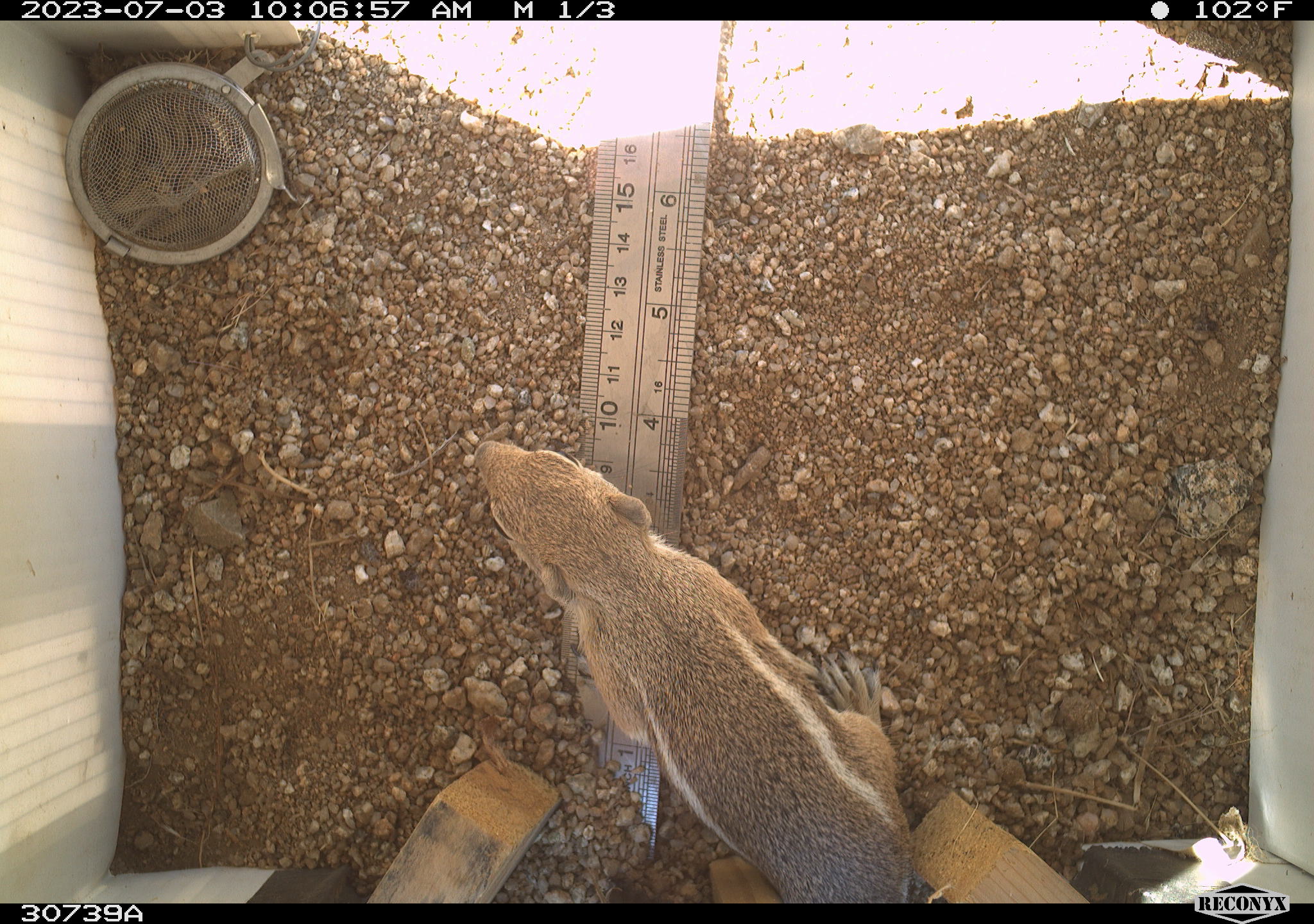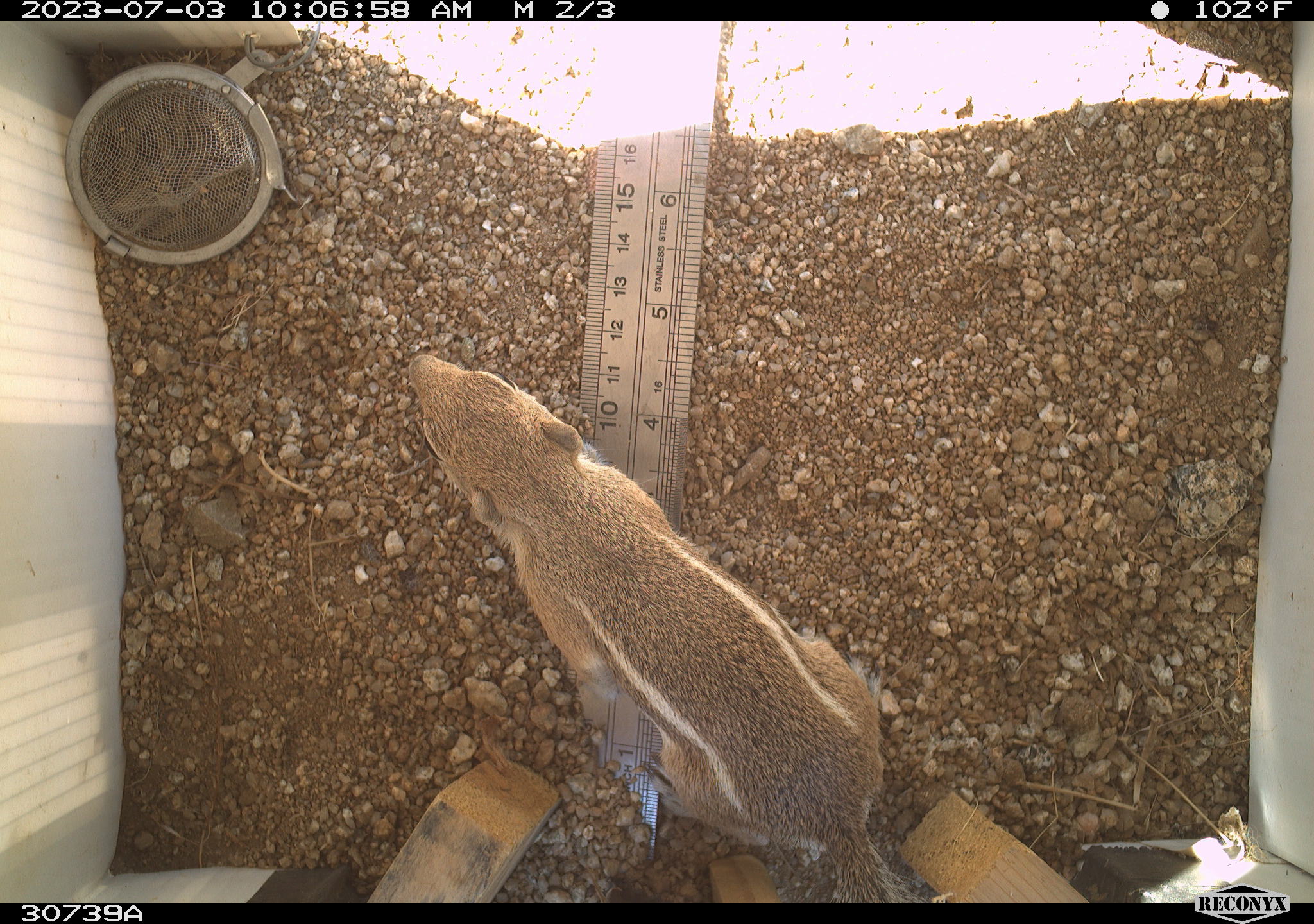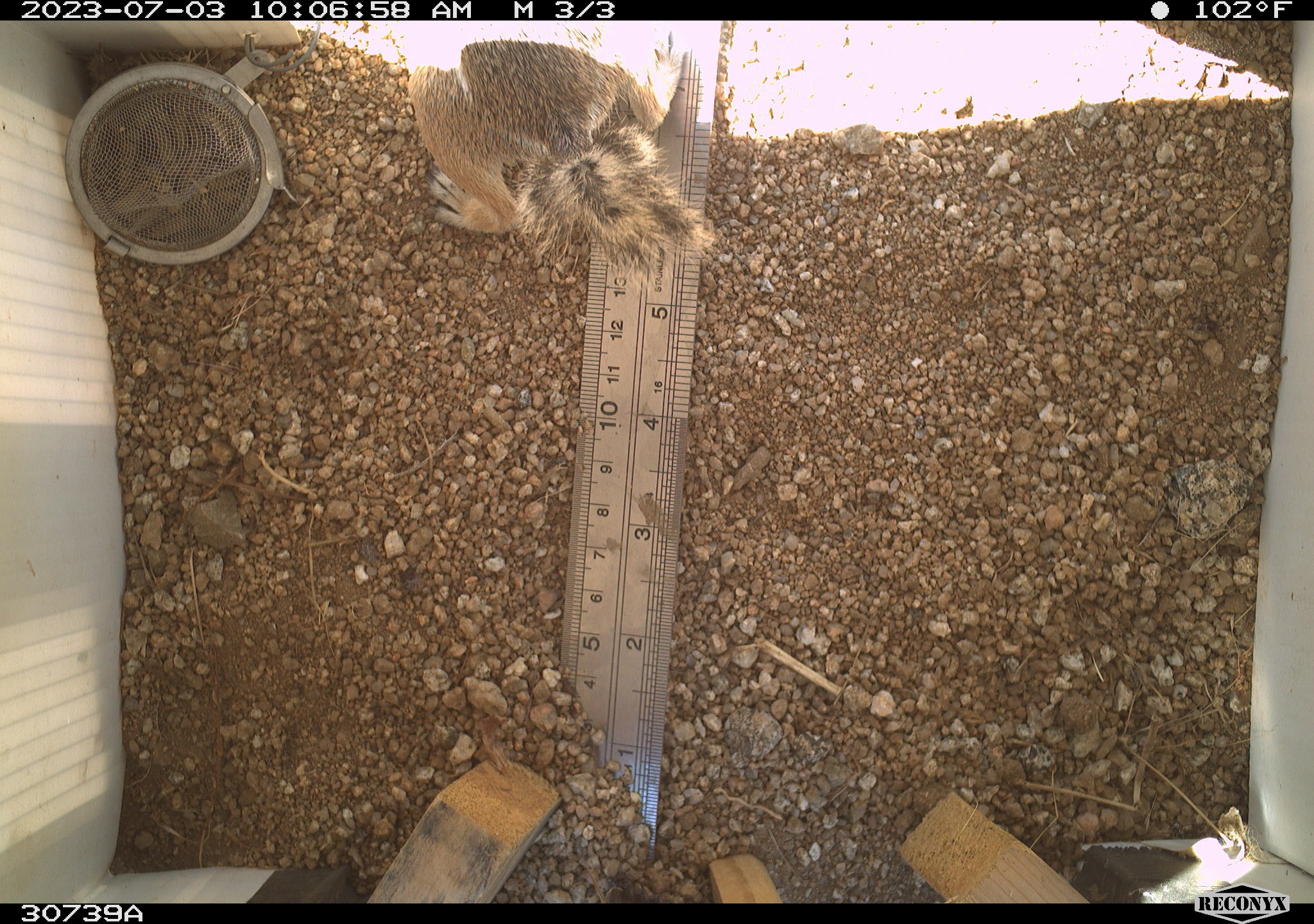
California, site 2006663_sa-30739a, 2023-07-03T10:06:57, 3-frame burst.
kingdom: Animalia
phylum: Chordata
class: Mammalia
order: Rodentia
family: Sciuridae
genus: Ammospermophilus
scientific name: Ammospermophilus leucurus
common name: white-tailed antelope squirrel